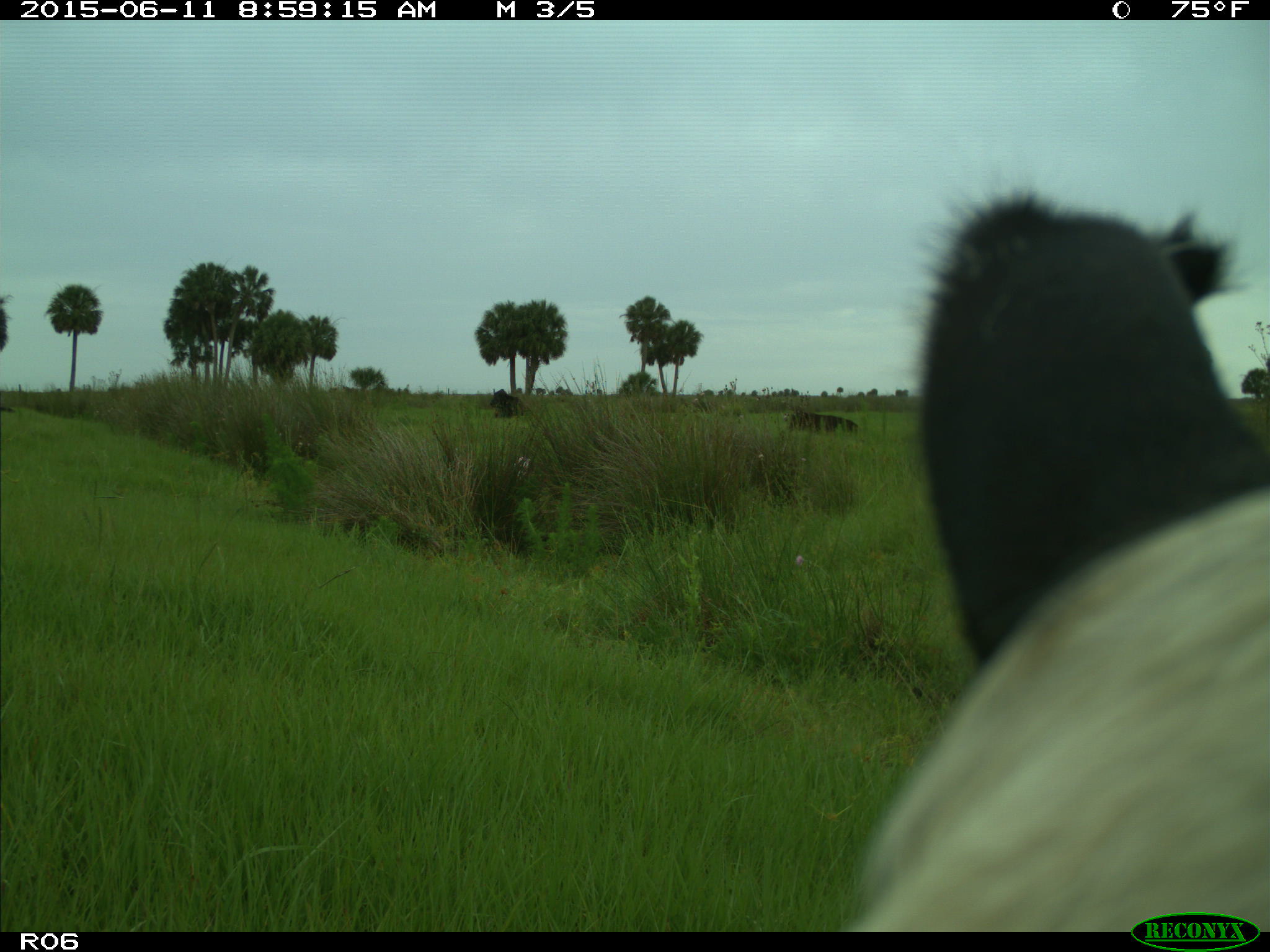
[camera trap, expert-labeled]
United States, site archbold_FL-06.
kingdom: Animalia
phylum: Chordata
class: Mammalia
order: Artiodactyla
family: Bovidae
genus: Bos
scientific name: Bos taurus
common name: domestic cow